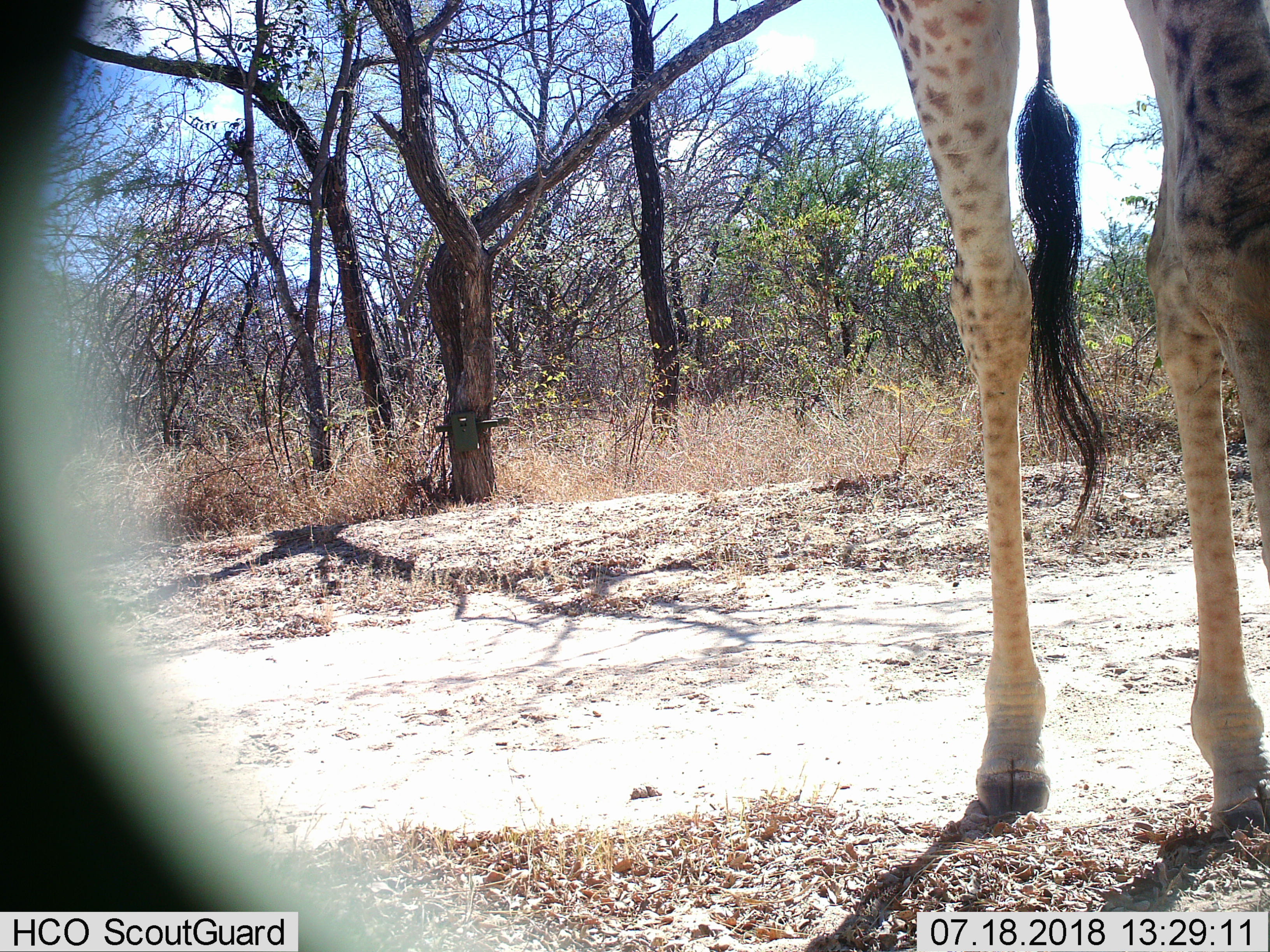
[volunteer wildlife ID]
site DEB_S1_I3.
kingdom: Animalia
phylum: Chordata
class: Mammalia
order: Artiodactyla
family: Giraffidae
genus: Giraffa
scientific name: Giraffa camelopardalis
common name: giraffe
Giraffe (Giraffa camelopardalis), count 1. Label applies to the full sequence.